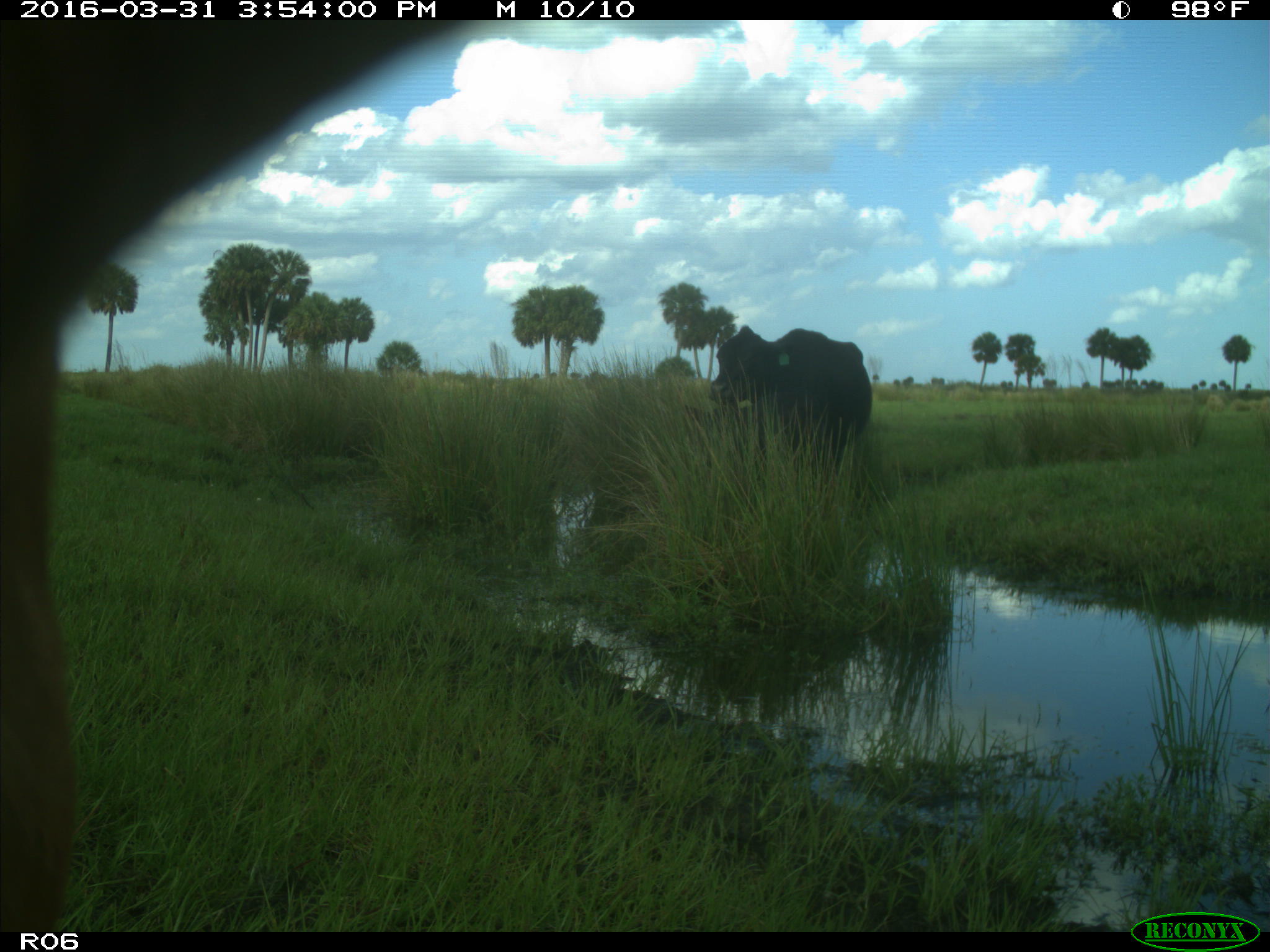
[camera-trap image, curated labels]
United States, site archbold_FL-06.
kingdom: Animalia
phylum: Chordata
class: Mammalia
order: Artiodactyla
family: Bovidae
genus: Bos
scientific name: Bos taurus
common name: domestic cow